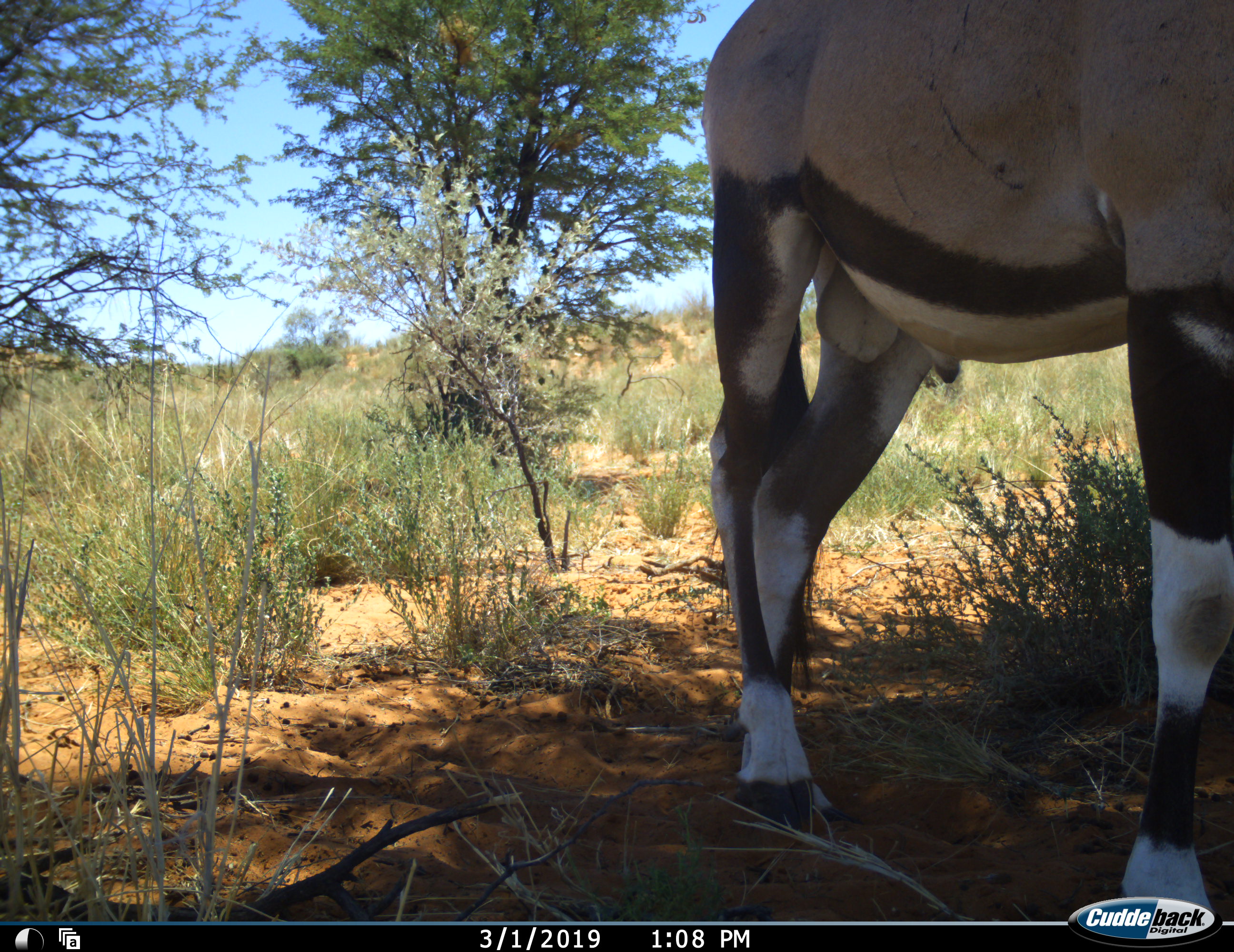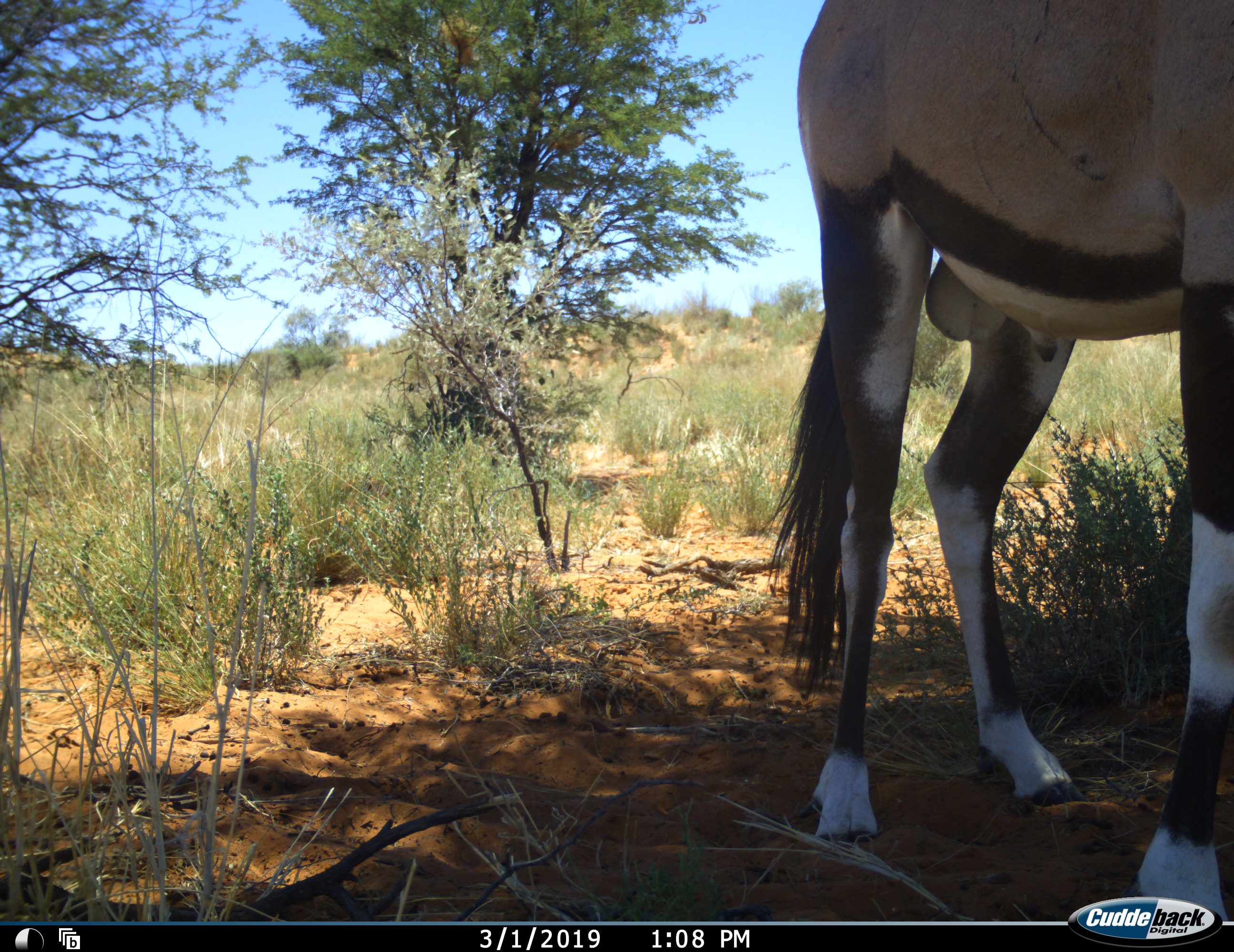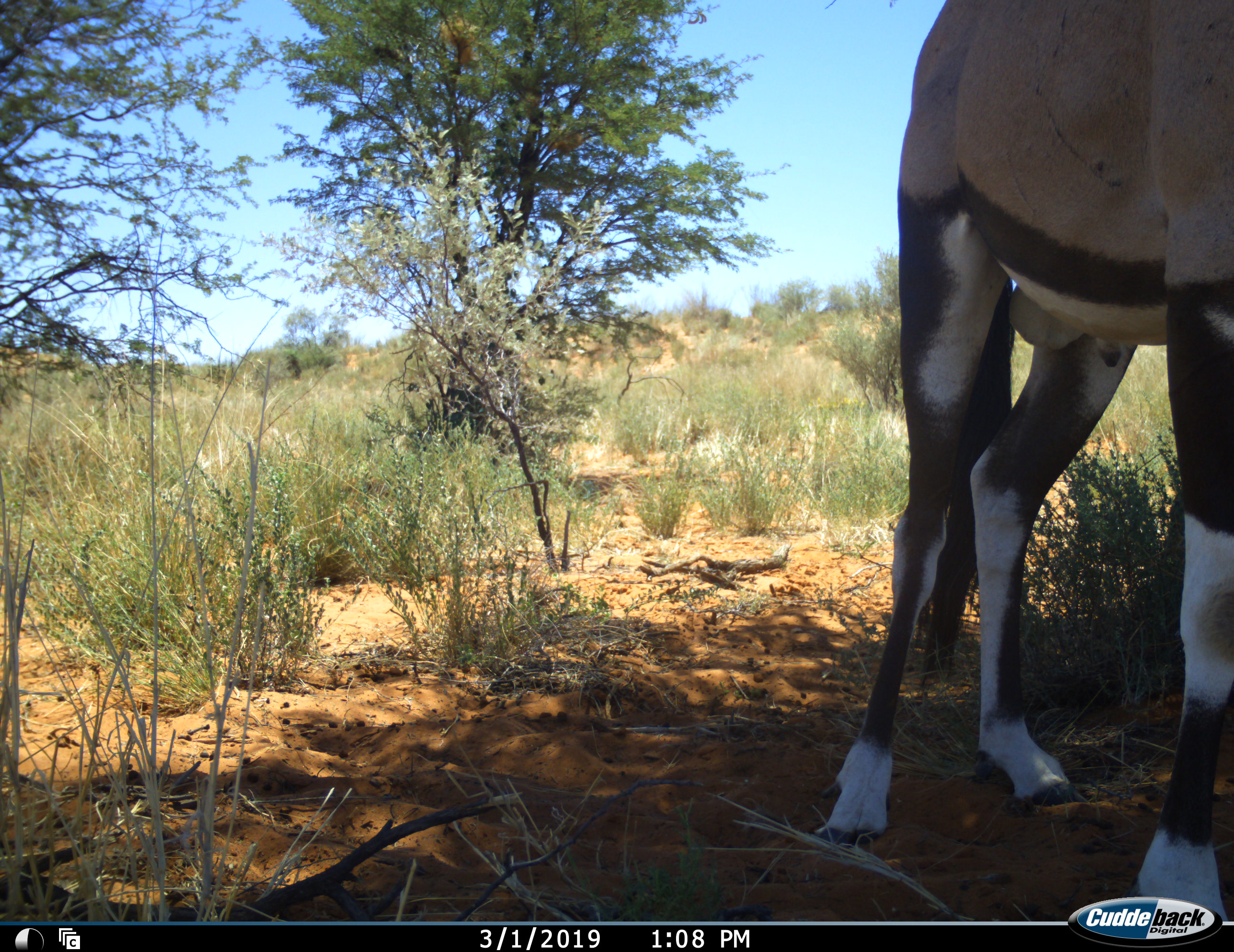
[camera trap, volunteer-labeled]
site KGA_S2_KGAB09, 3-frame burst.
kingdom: Animalia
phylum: Chordata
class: Mammalia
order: Artiodactyla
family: Bovidae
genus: Oryx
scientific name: Oryx gazella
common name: gemsbok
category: oryx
Oryx (gemsbok) (Oryx gazella), count 1. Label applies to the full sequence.